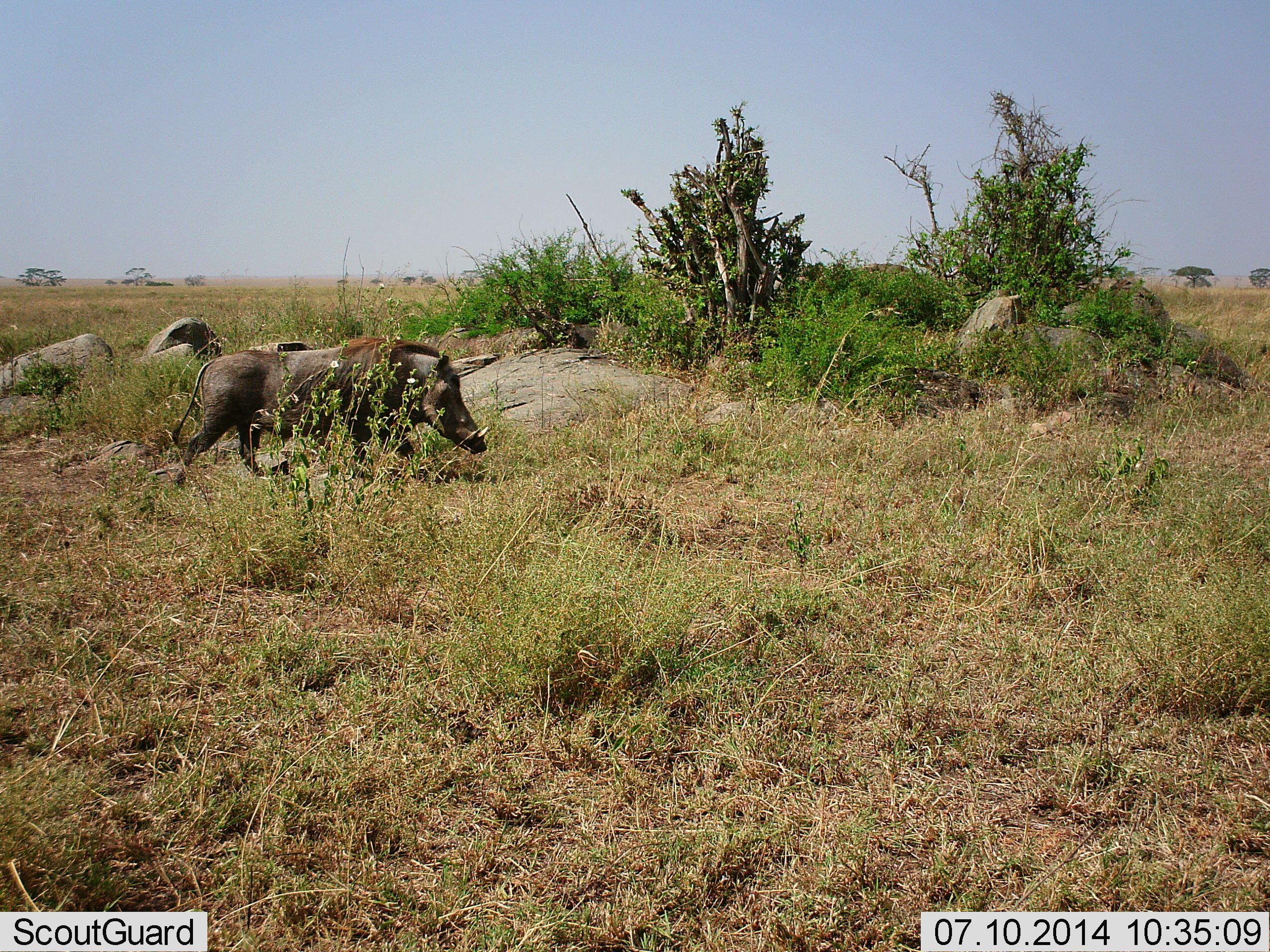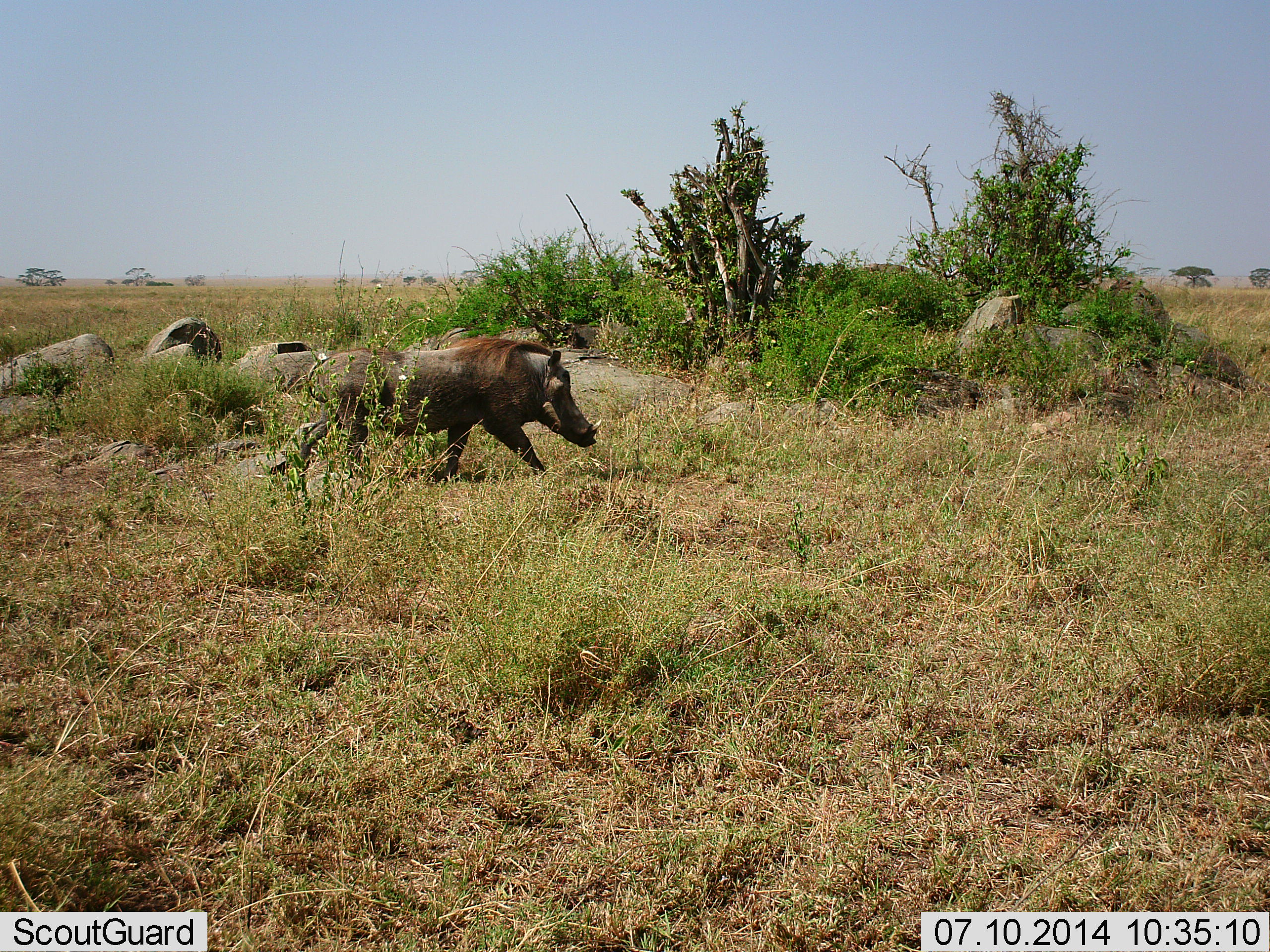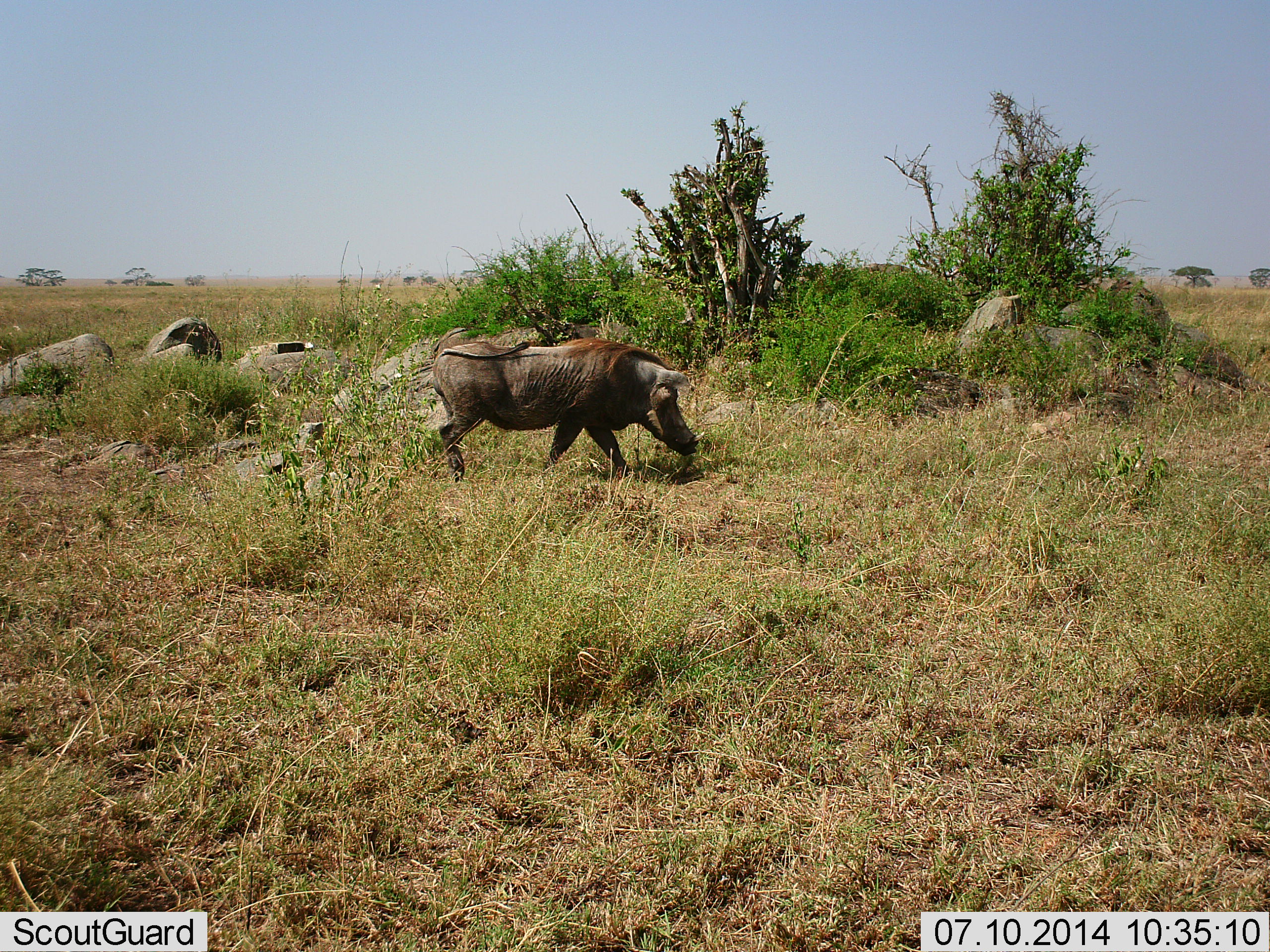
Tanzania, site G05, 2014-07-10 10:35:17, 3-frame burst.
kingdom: Animalia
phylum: Chordata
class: Mammalia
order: Artiodactyla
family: Suidae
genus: Phacochoerus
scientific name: Phacochoerus africanus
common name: warthog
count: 1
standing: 10%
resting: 0%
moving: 100%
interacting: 0%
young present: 0%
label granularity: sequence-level